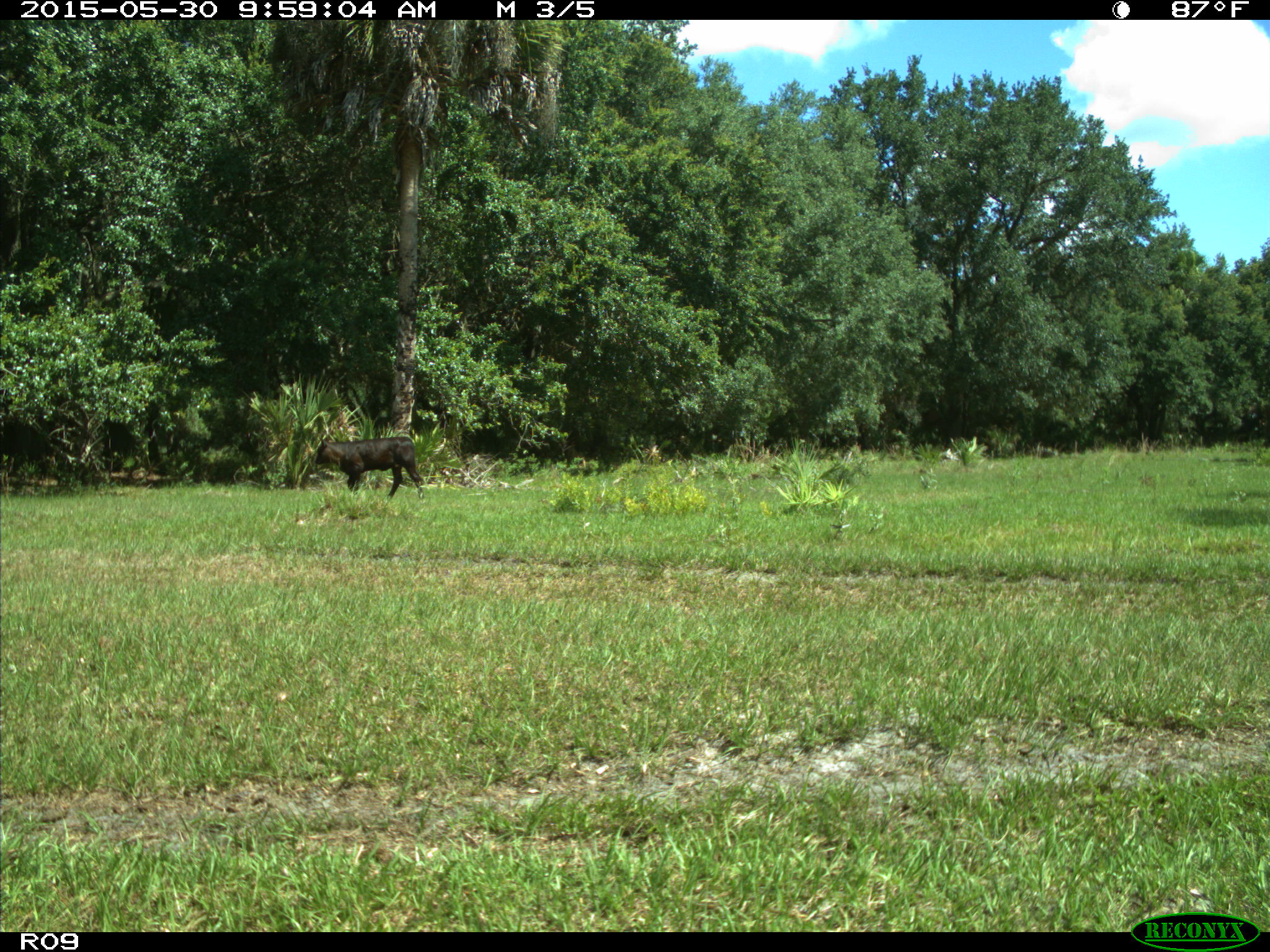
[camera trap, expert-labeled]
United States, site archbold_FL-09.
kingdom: Animalia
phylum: Chordata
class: Mammalia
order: Artiodactyla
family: Bovidae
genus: Bos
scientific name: Bos taurus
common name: domestic cow